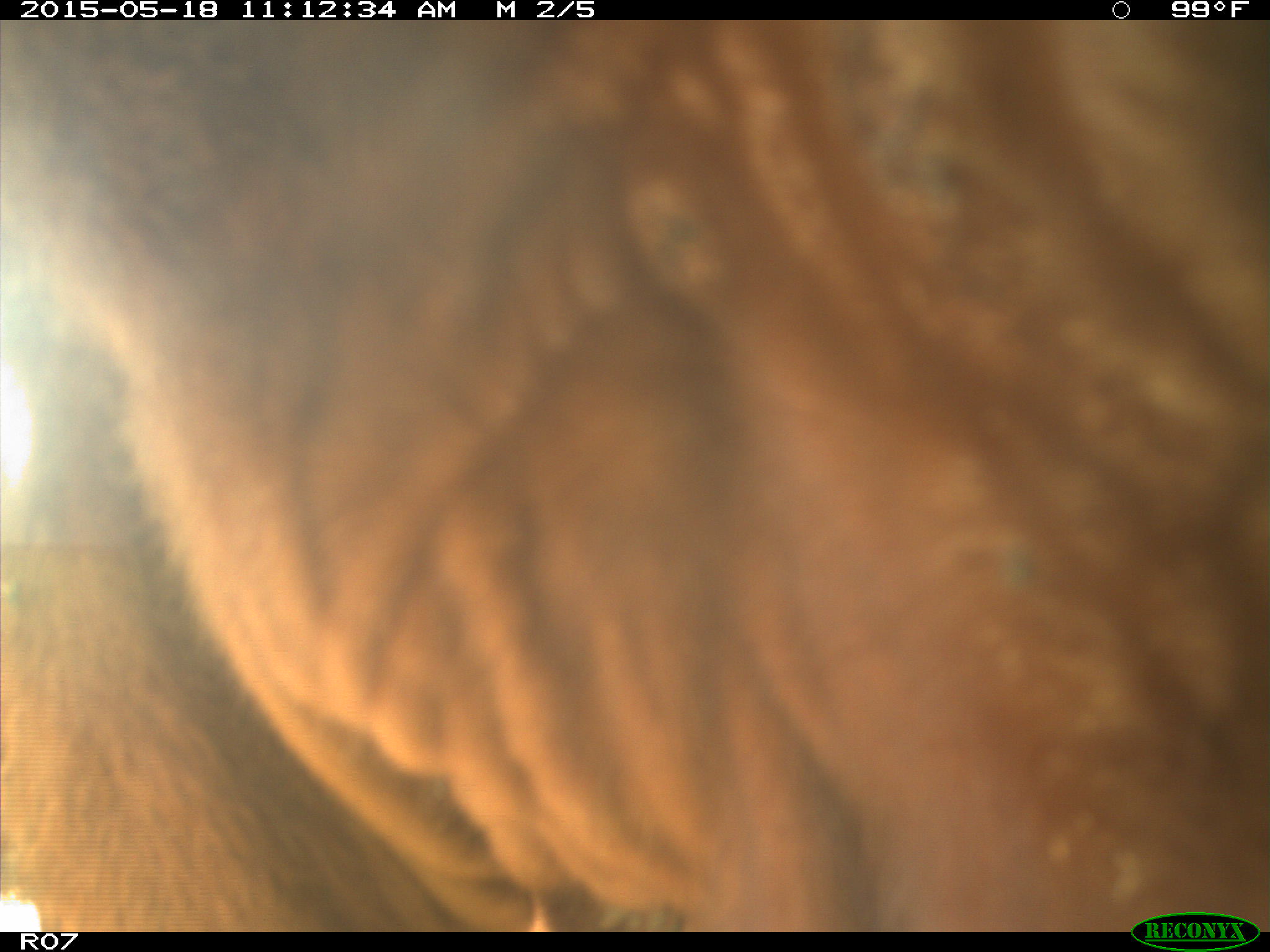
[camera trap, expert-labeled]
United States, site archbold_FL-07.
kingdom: Animalia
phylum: Chordata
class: Mammalia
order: Artiodactyla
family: Bovidae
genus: Bos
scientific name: Bos taurus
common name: domestic cow